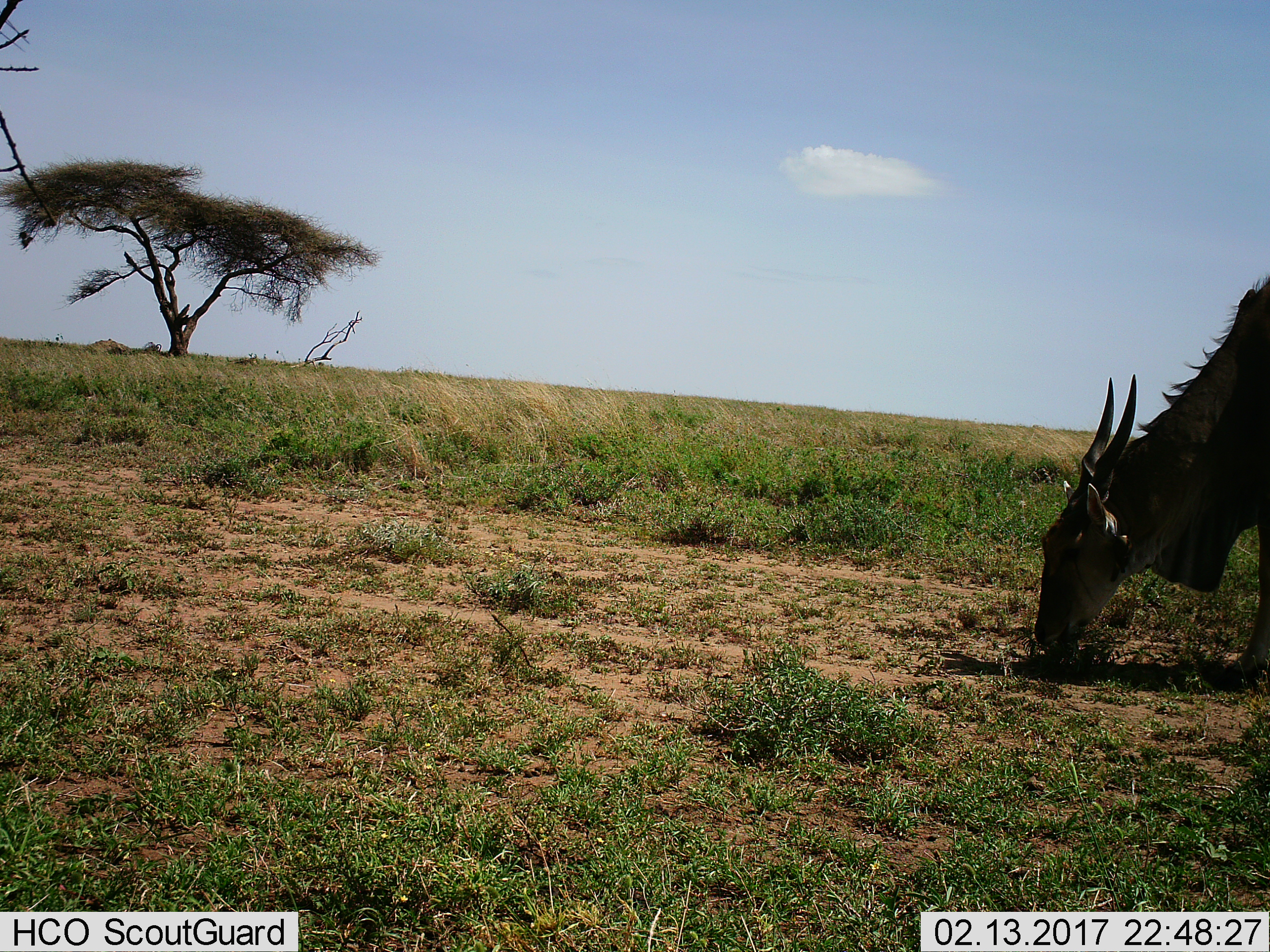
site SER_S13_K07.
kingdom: Animalia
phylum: Chordata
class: Mammalia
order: Artiodactyla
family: Bovidae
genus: Tragelaphus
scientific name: Tragelaphus oryx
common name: eland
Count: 1.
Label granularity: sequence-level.